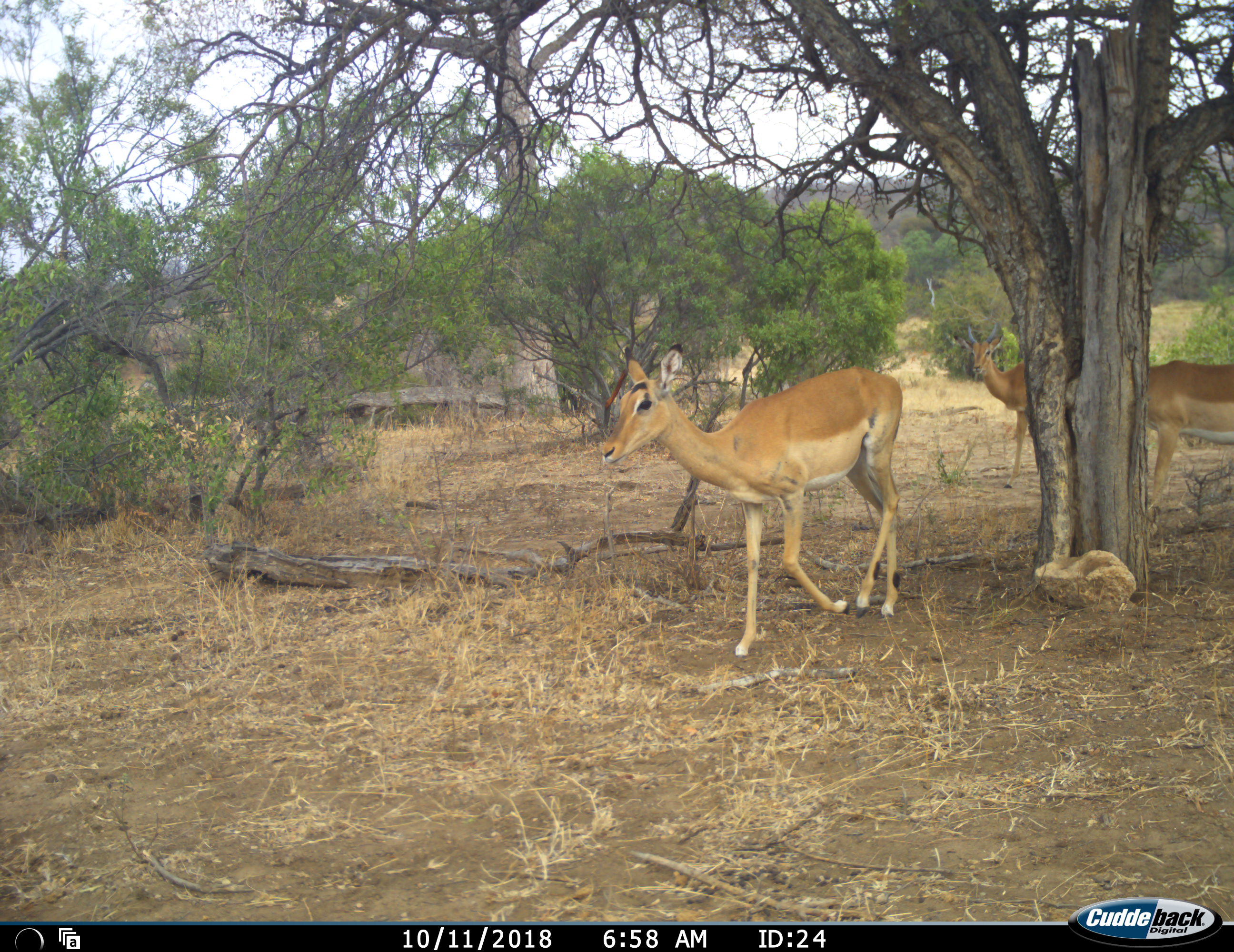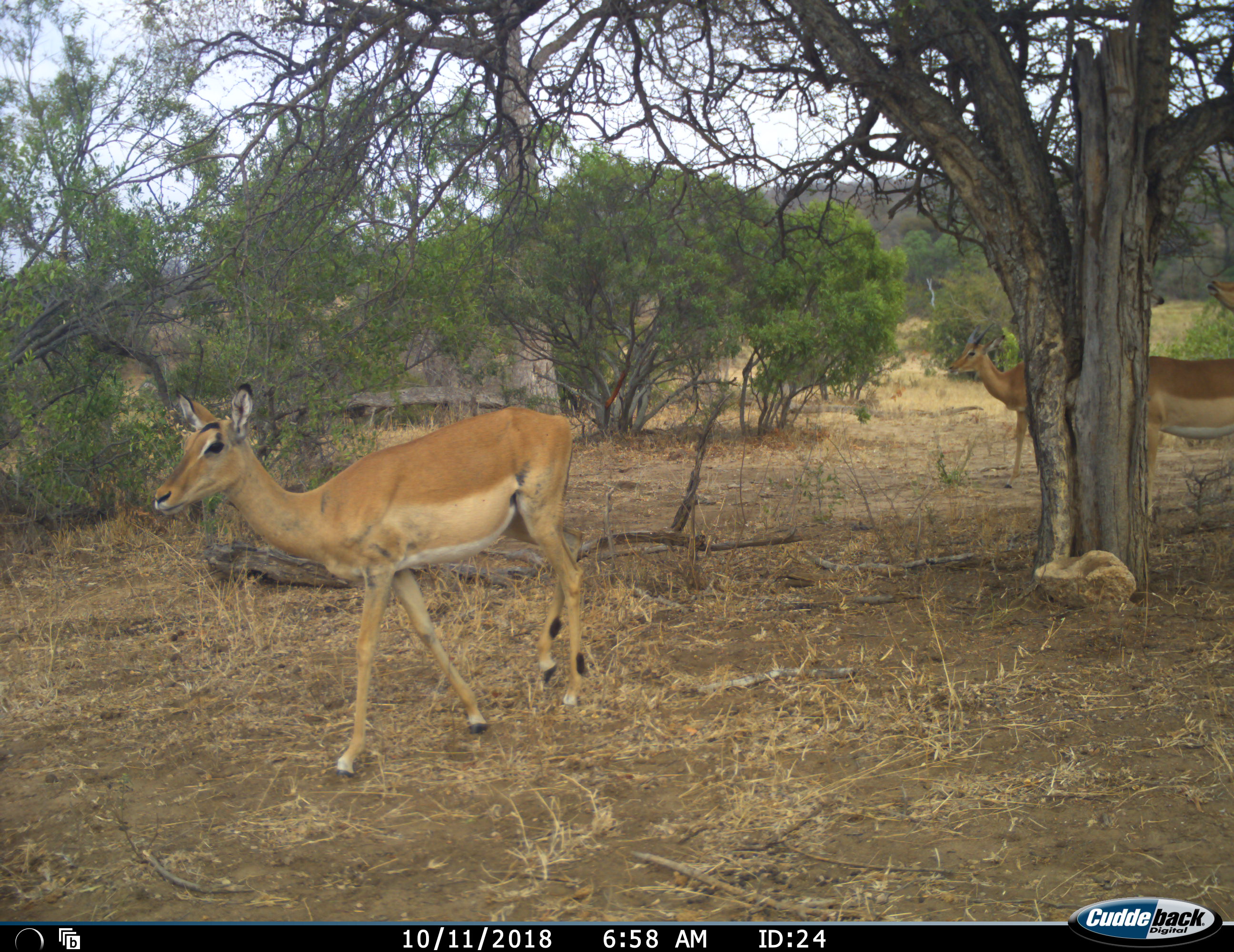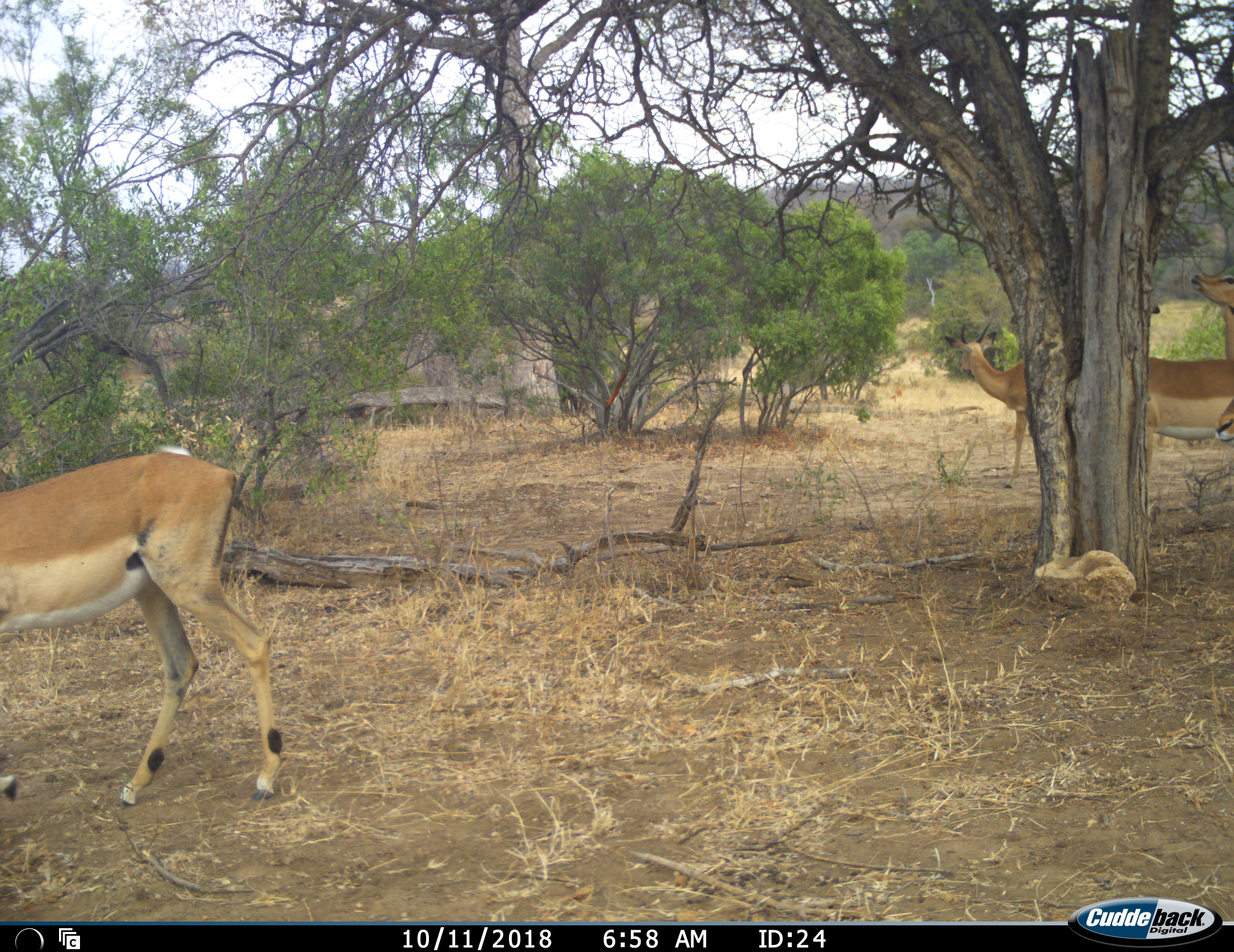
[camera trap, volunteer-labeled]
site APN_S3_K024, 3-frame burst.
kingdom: Animalia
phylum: Chordata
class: Mammalia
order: Artiodactyla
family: Bovidae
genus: Aepyceros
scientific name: Aepyceros melampus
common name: impala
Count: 3.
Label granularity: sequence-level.